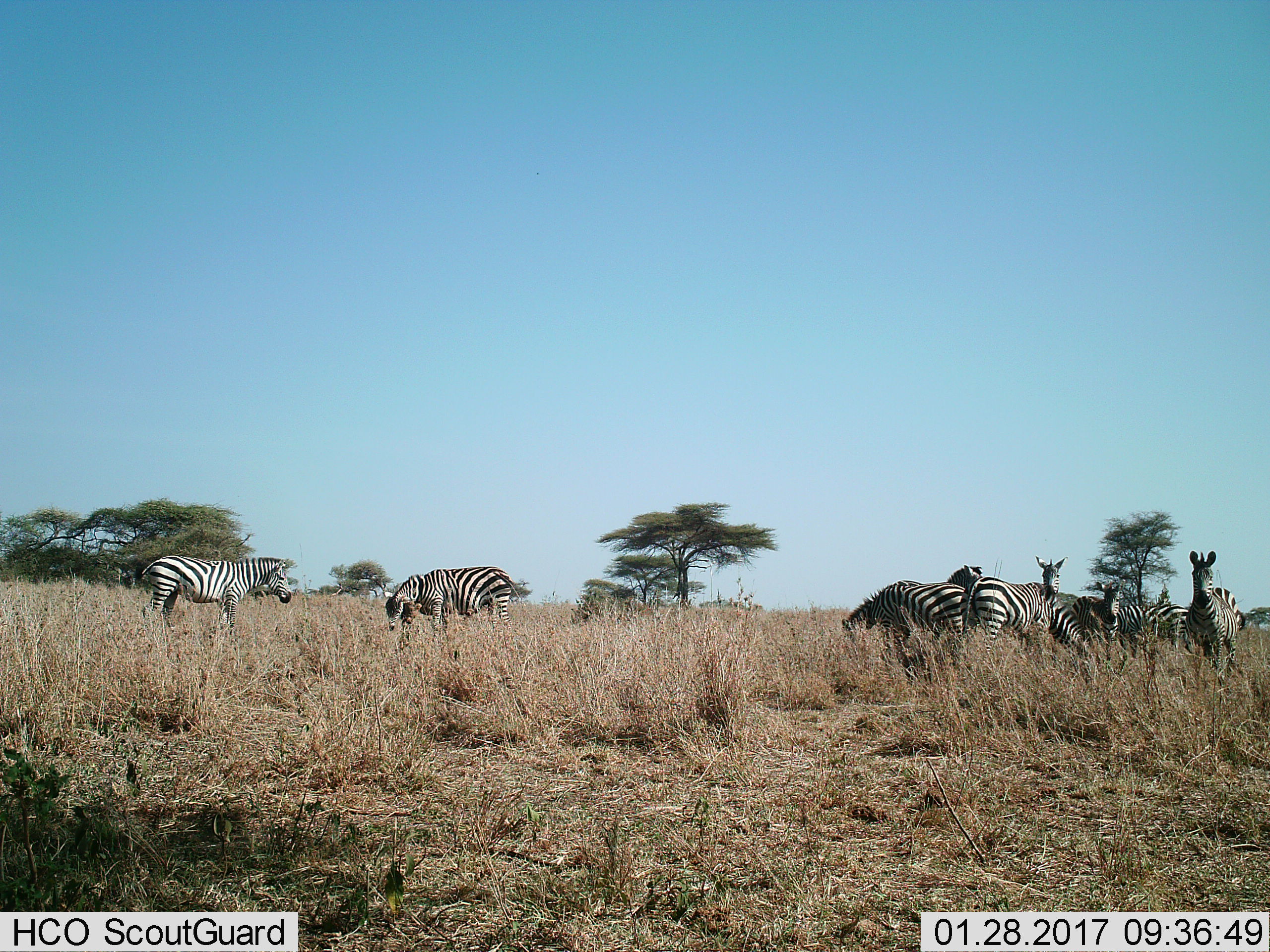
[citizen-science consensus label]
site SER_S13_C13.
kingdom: Animalia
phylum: Chordata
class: Mammalia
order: Perissodactyla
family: Equidae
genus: Equus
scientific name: Equus quagga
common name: plains zebra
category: zebraplains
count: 9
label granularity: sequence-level